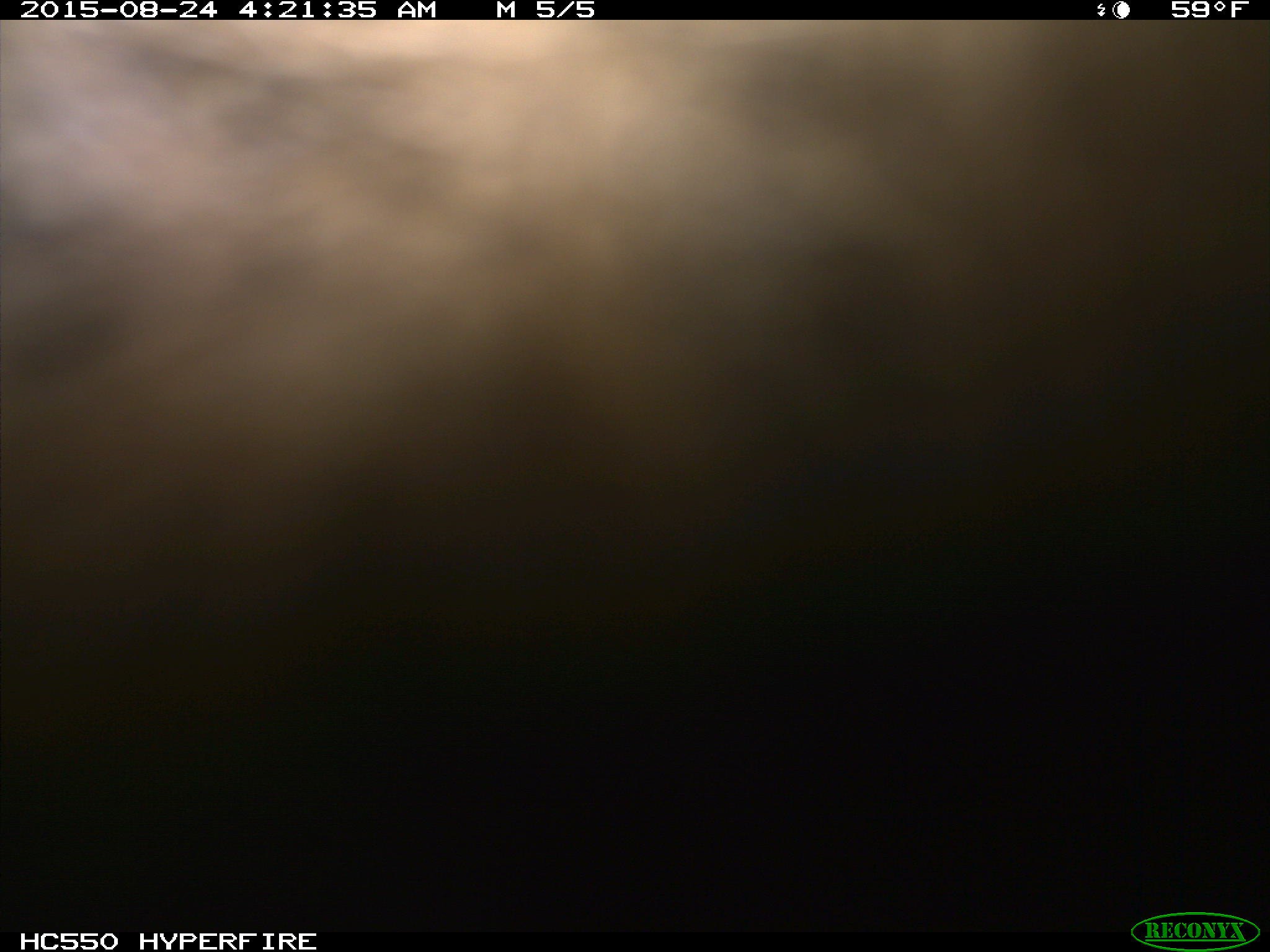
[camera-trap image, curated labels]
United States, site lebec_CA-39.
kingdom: Animalia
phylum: Chordata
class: Mammalia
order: Carnivora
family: Ursidae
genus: Ursus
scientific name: Ursus americanus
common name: american black bear